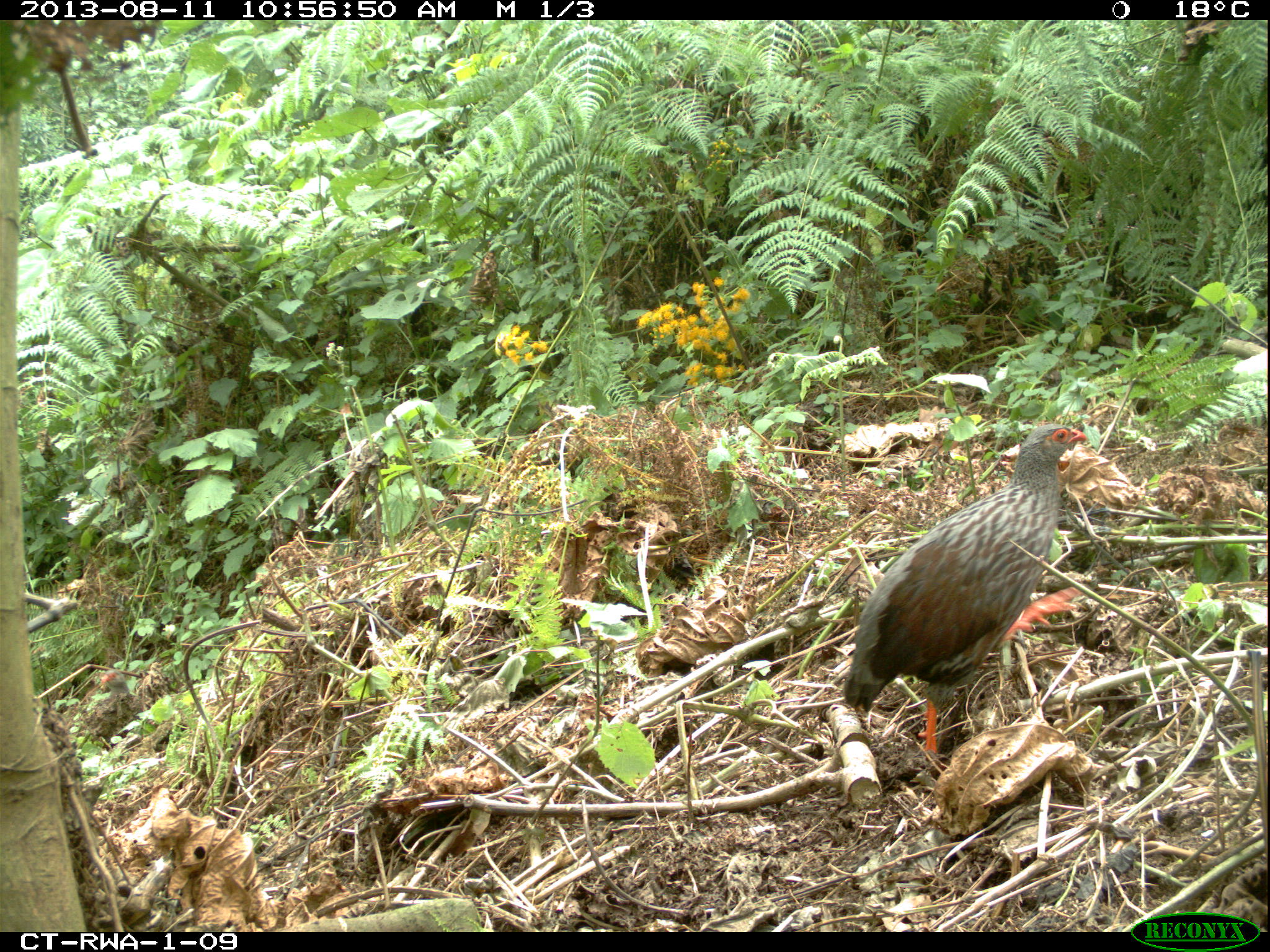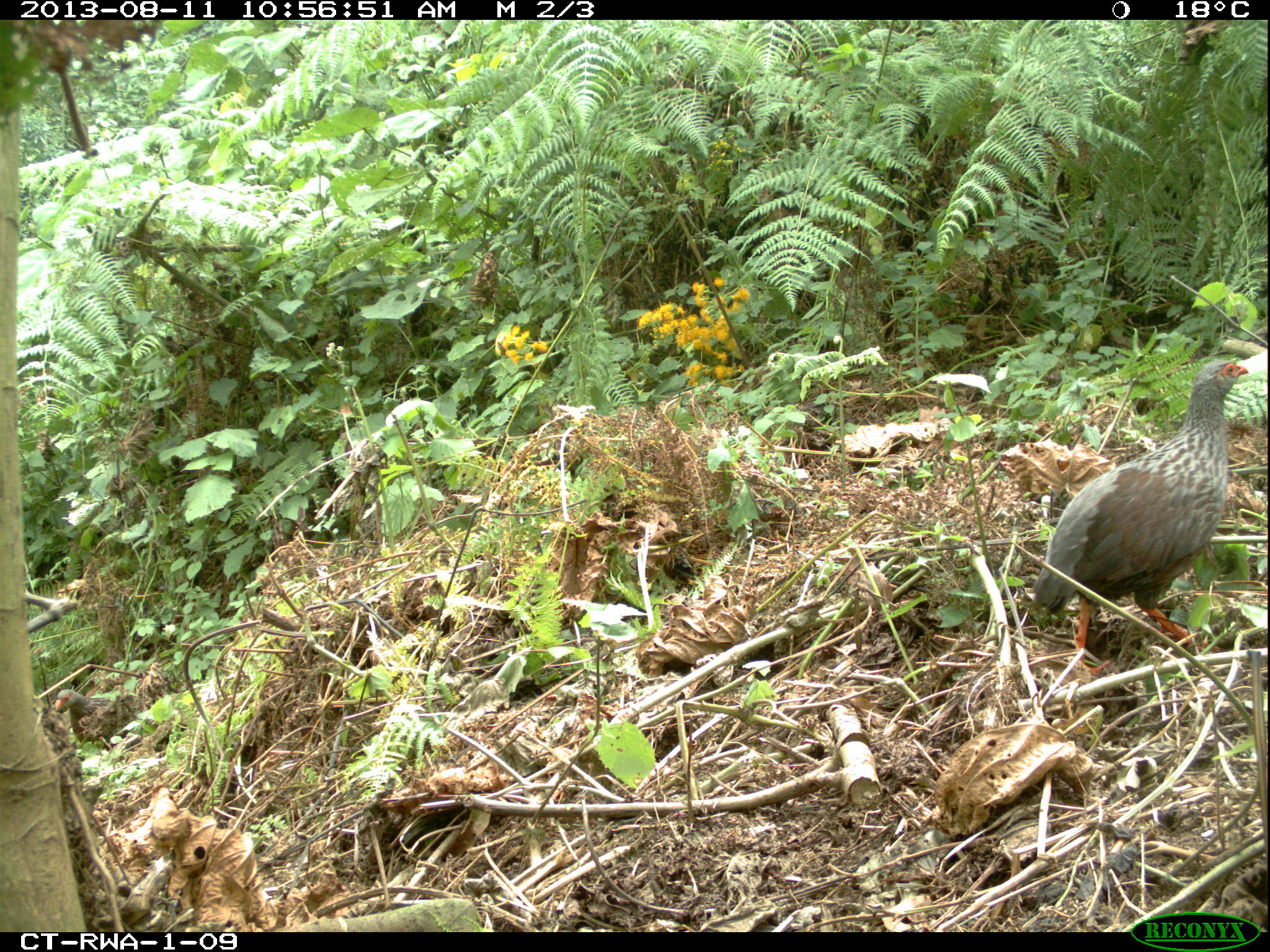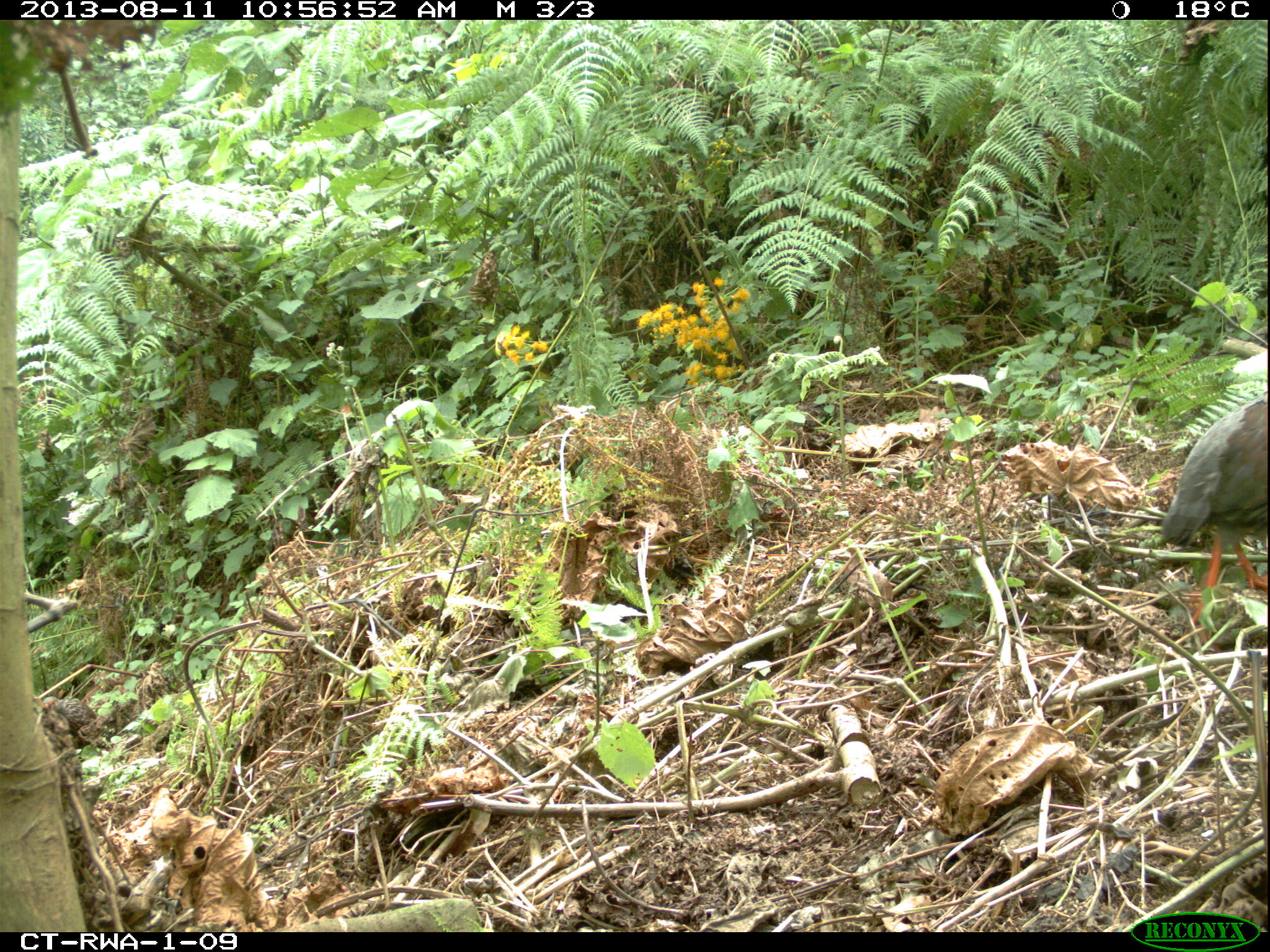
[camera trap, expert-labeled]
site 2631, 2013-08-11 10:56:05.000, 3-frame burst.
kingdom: Animalia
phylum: Chordata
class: Aves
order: Galliformes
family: Phasianidae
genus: Pternistis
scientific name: Pternistis nobilis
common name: handsome francolin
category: francolinus nobilis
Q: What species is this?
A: Francolinus nobilis (handsome francolin) (Pternistis nobilis).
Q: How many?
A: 1.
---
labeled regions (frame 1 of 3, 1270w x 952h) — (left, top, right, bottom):
francolinus nobilis: (842, 423, 1088, 754)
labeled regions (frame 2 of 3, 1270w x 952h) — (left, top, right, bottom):
francolinus nobilis: (1027, 354, 1248, 678)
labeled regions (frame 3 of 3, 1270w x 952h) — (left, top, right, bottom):
francolinus nobilis: (1157, 391, 1270, 619)